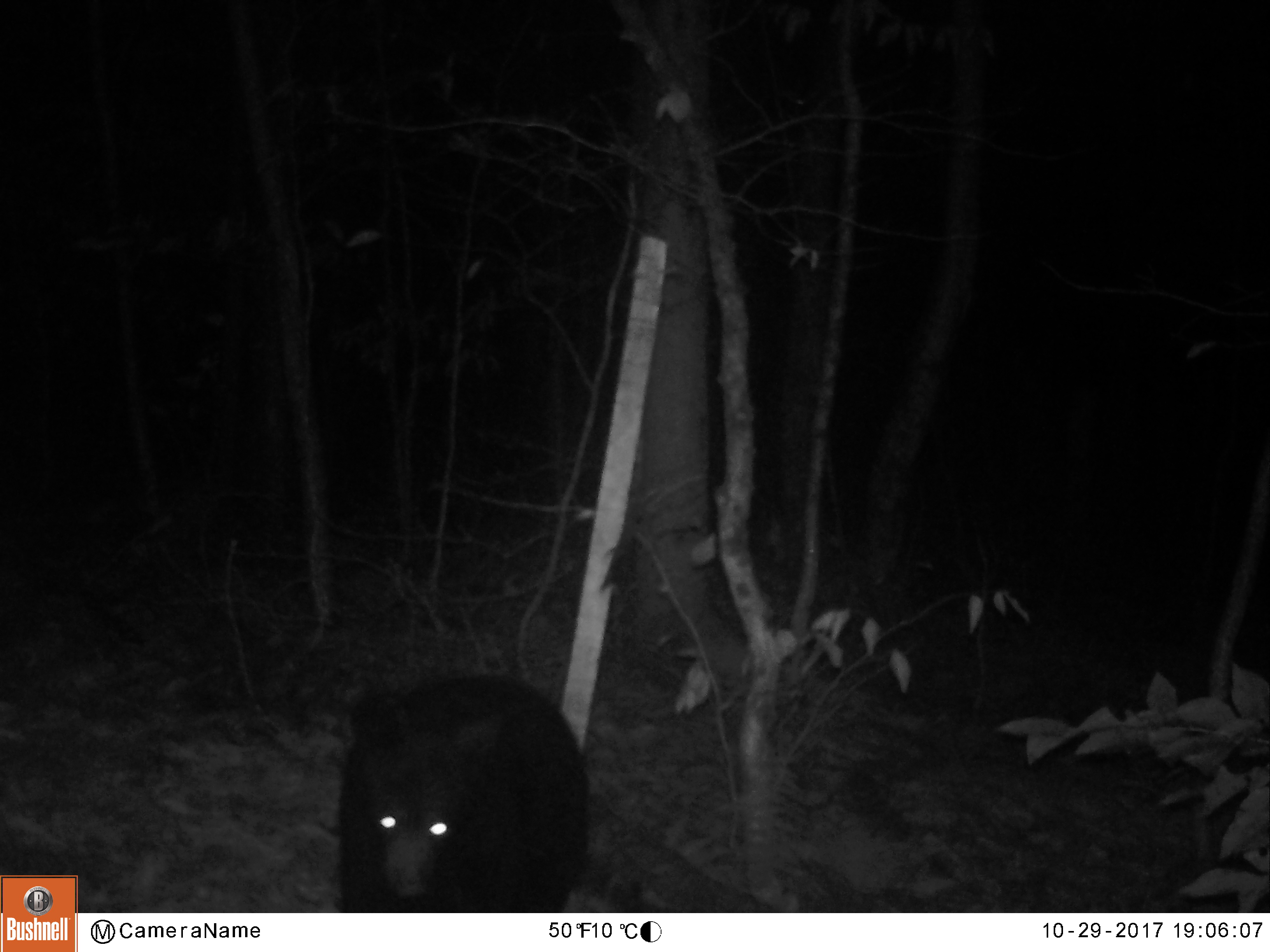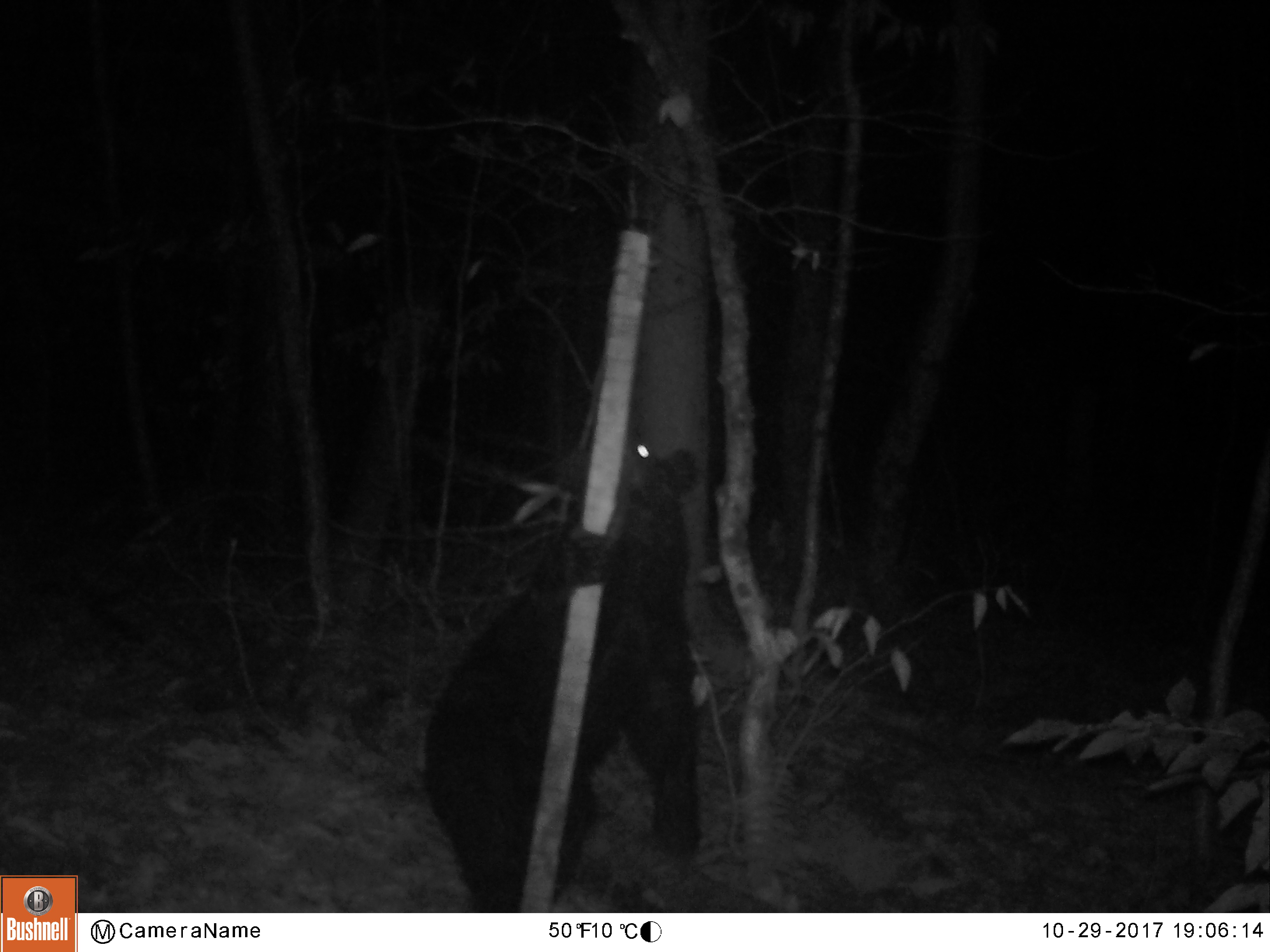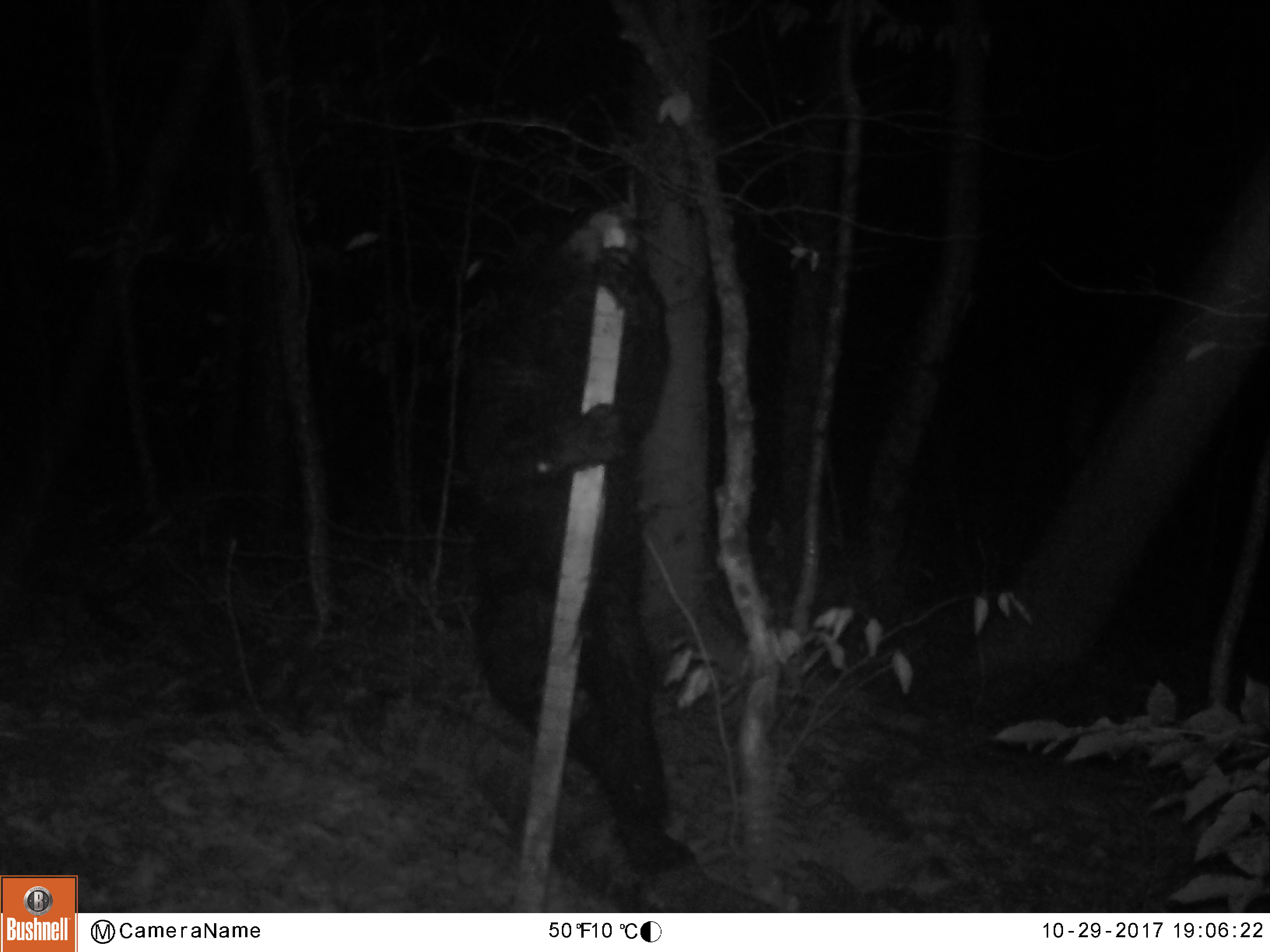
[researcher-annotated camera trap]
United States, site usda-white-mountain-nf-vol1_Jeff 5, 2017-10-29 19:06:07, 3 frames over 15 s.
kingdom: Animalia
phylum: Chordata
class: Mammalia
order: Carnivora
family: Ursidae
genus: Ursus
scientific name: Ursus americanus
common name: black bear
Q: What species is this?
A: Black bear (Ursus americanus).